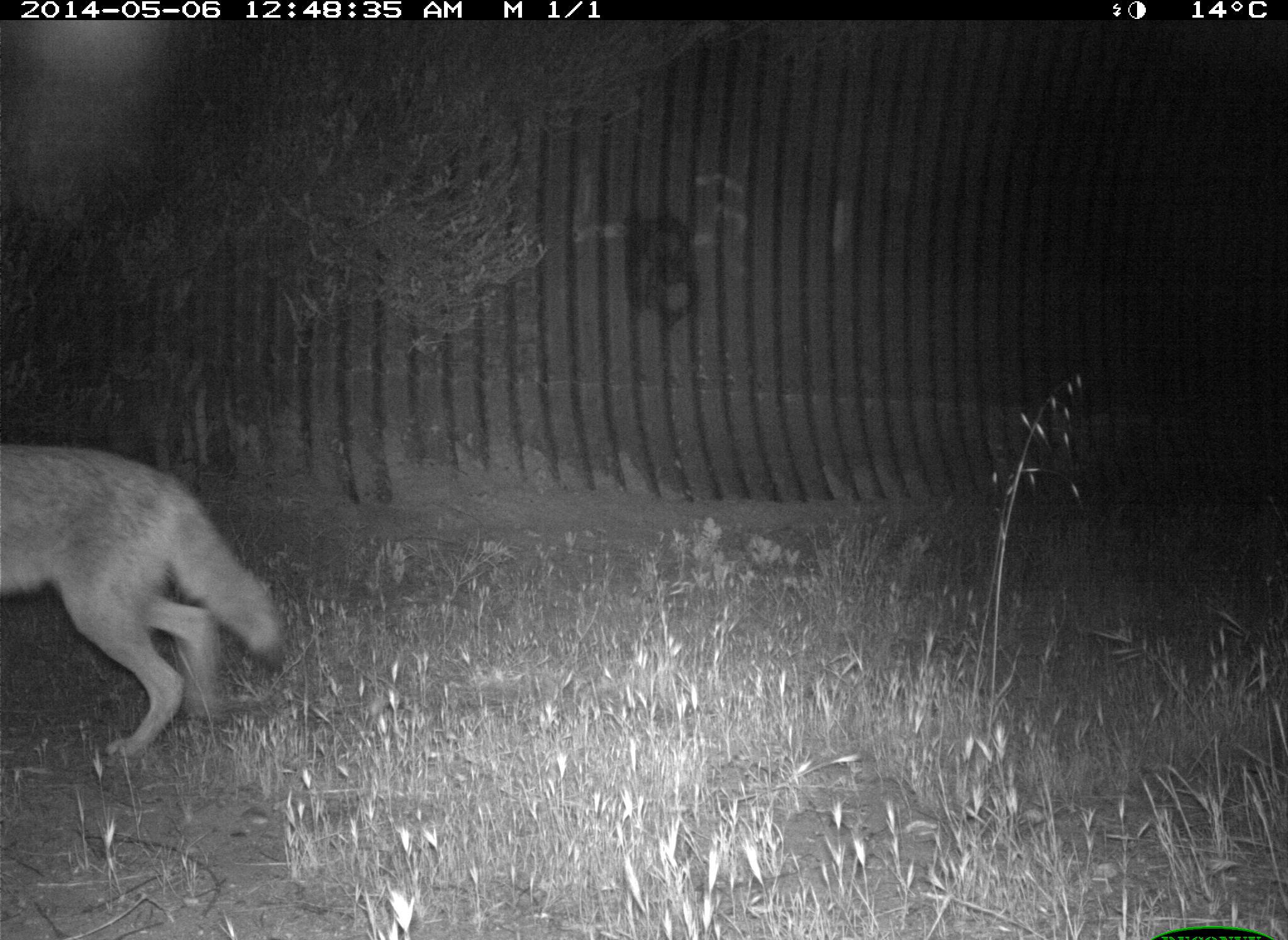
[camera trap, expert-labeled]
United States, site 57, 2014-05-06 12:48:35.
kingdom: Animalia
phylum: Chordata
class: Mammalia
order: Carnivora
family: Canidae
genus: Canis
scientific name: Canis latrans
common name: coyote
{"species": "coyote (Canis latrans)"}